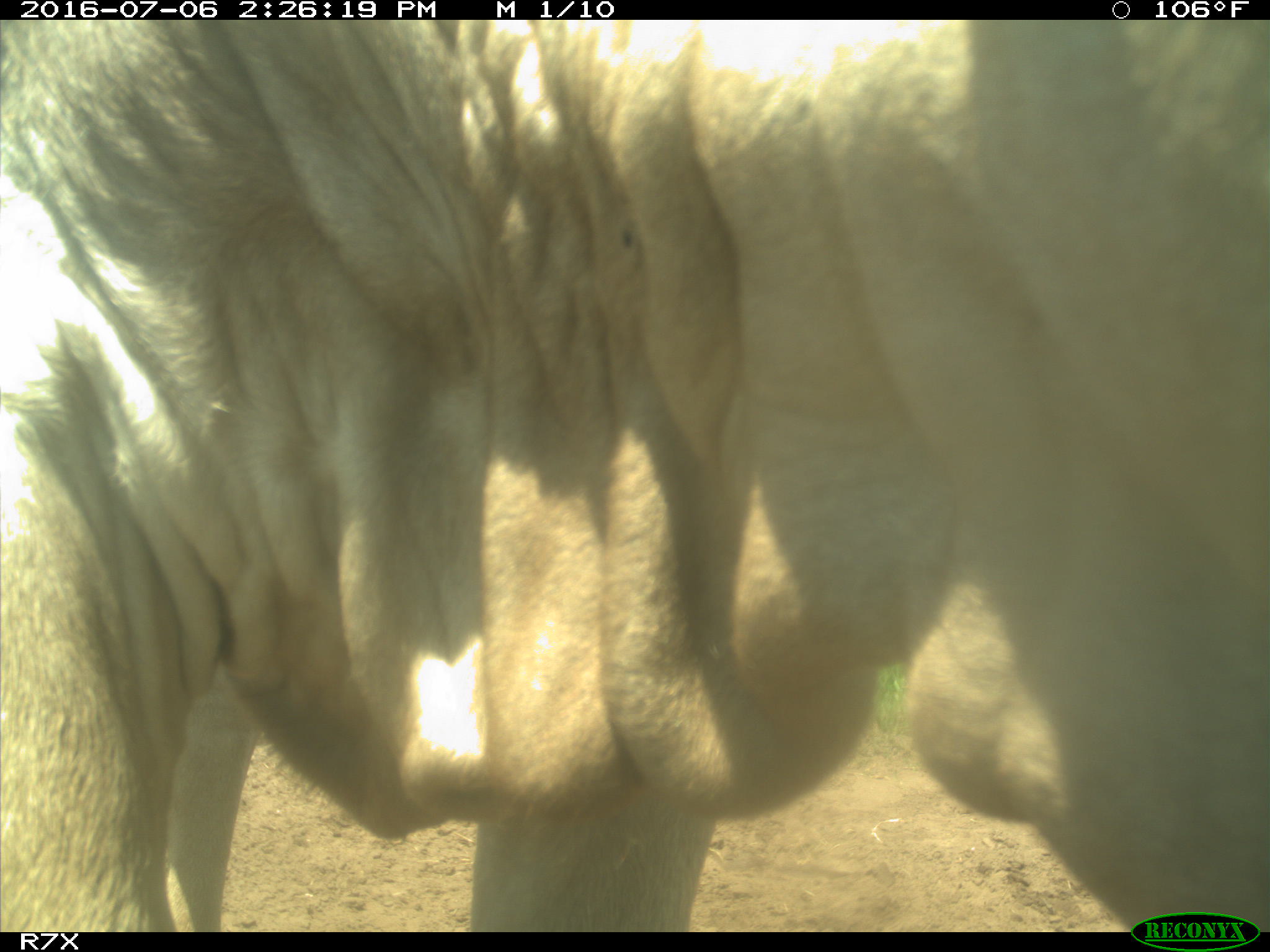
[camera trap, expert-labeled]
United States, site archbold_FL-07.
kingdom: Animalia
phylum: Chordata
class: Mammalia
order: Artiodactyla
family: Bovidae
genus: Bos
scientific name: Bos taurus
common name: domestic cow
Bos taurus (domestic cow).